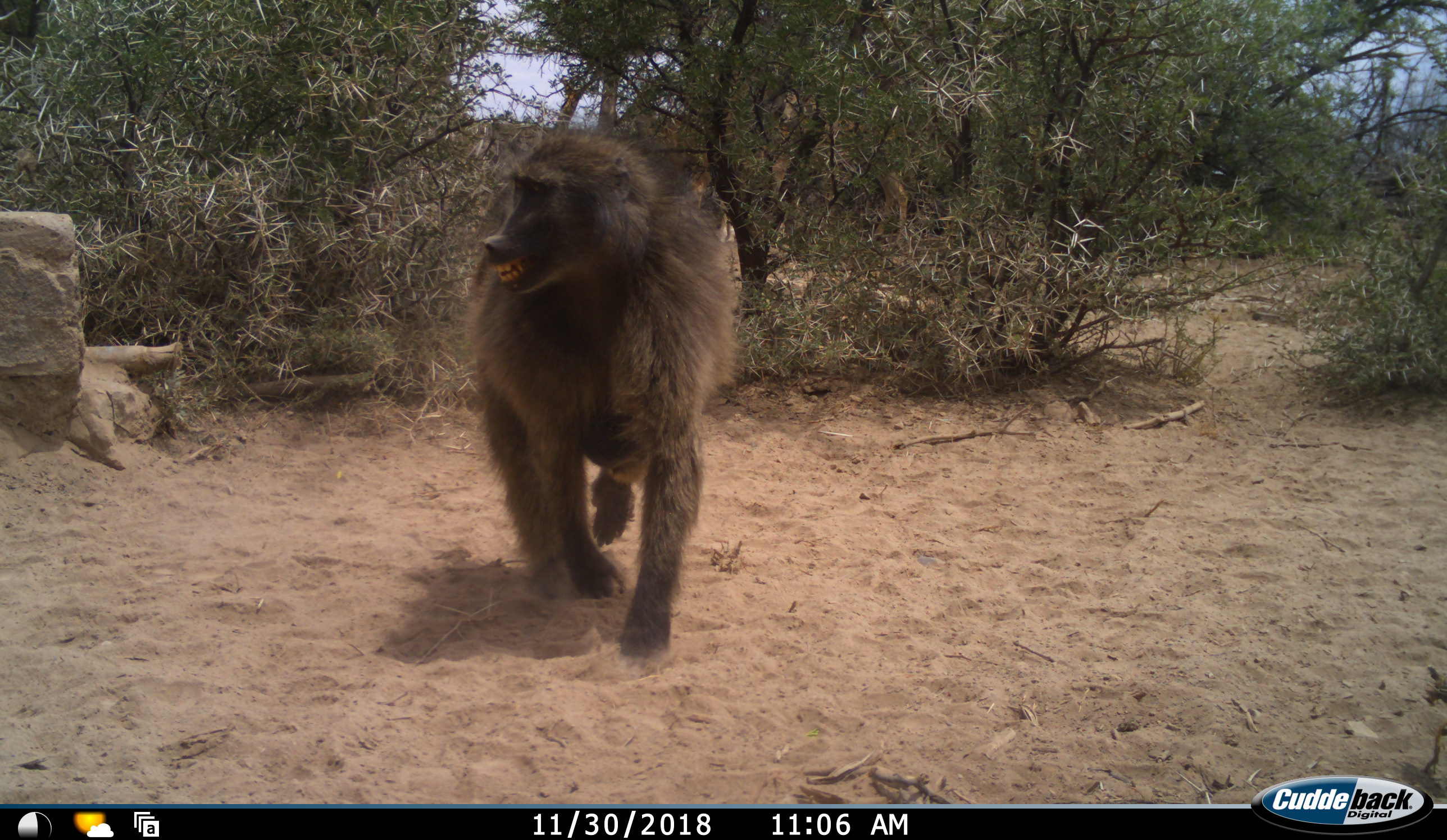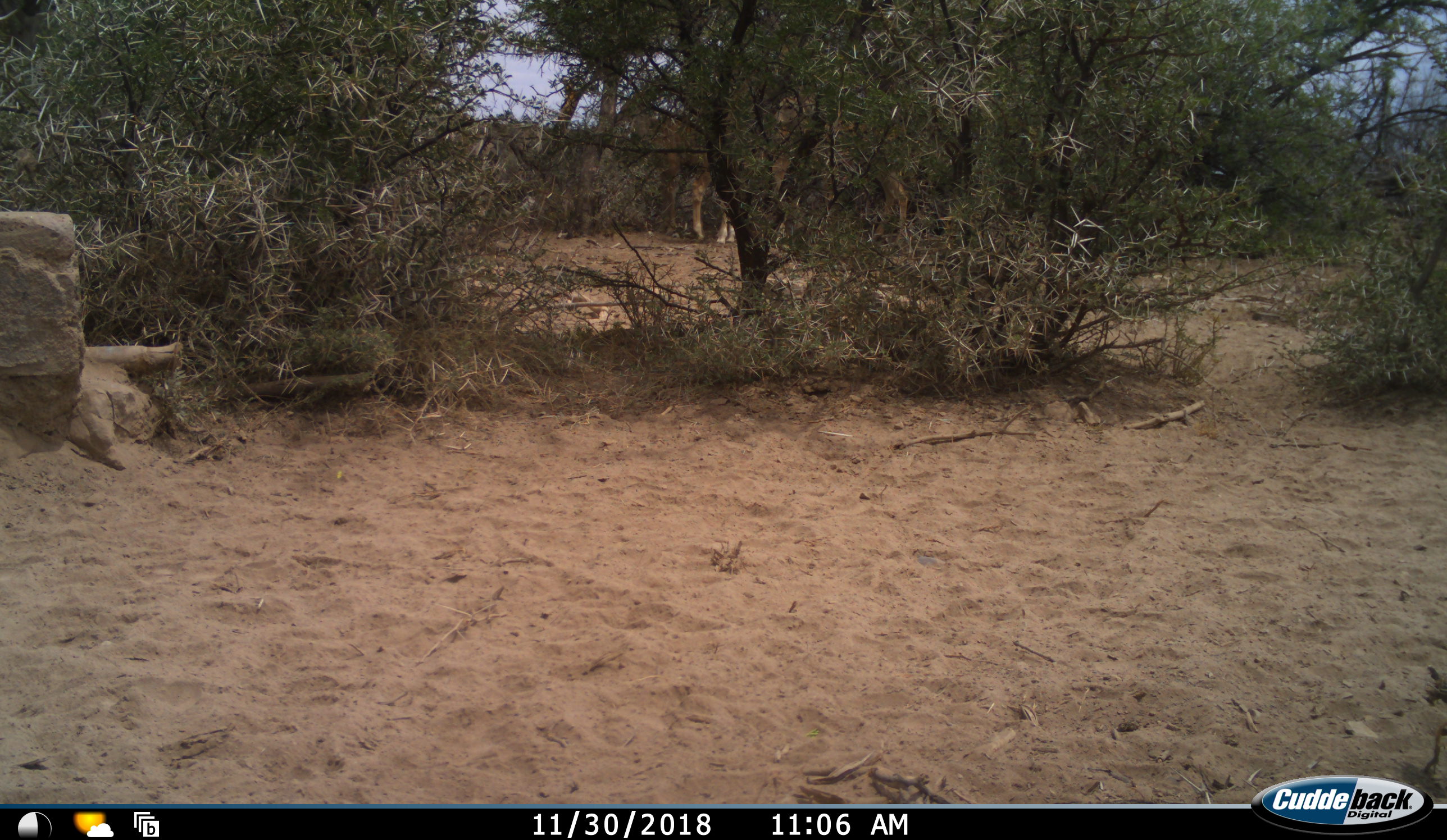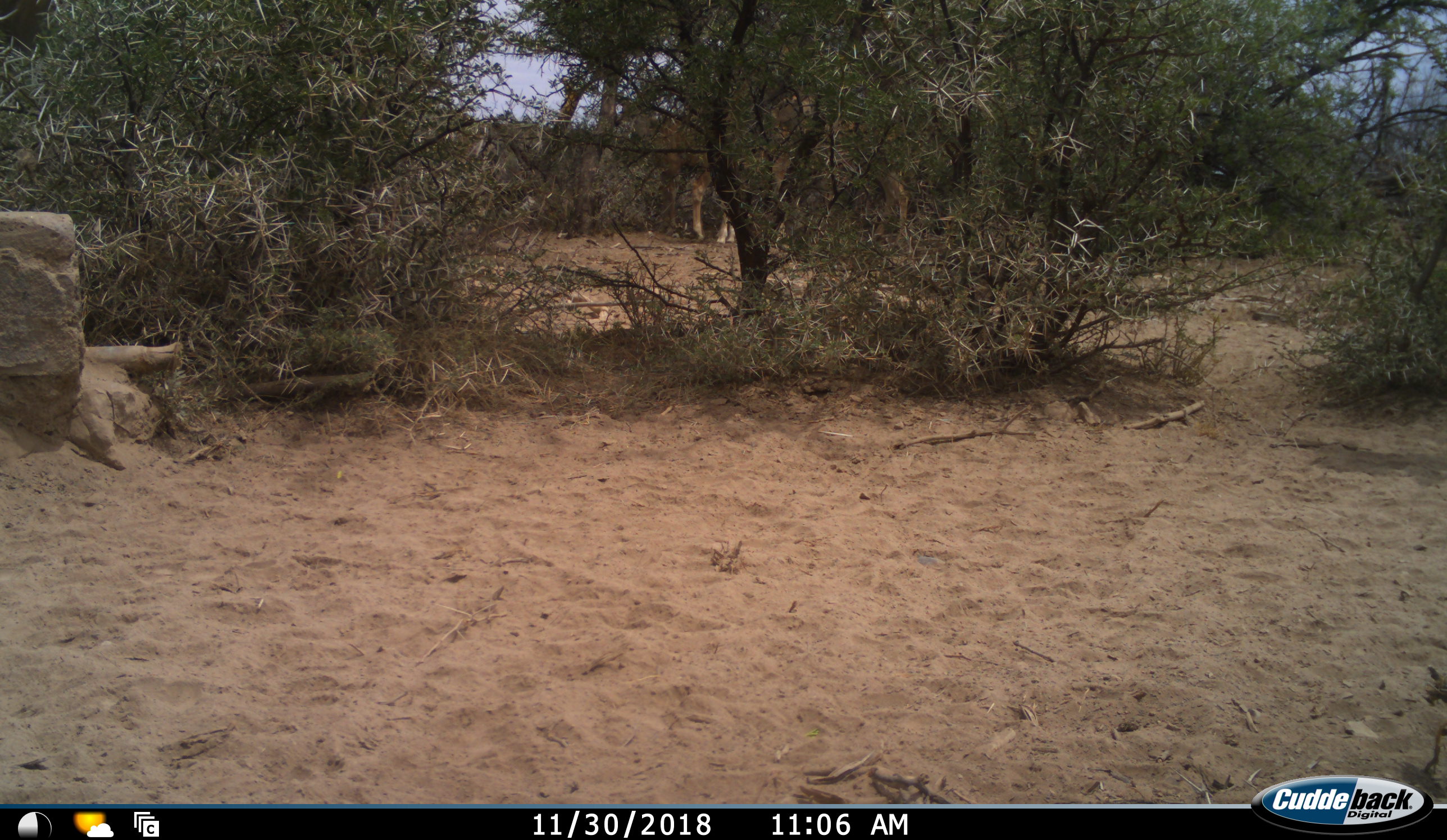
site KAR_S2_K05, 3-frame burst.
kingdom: Animalia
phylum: Chordata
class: Mammalia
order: Primates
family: Cercopithecidae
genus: Papio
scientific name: Papio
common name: baboon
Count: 1.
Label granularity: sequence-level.